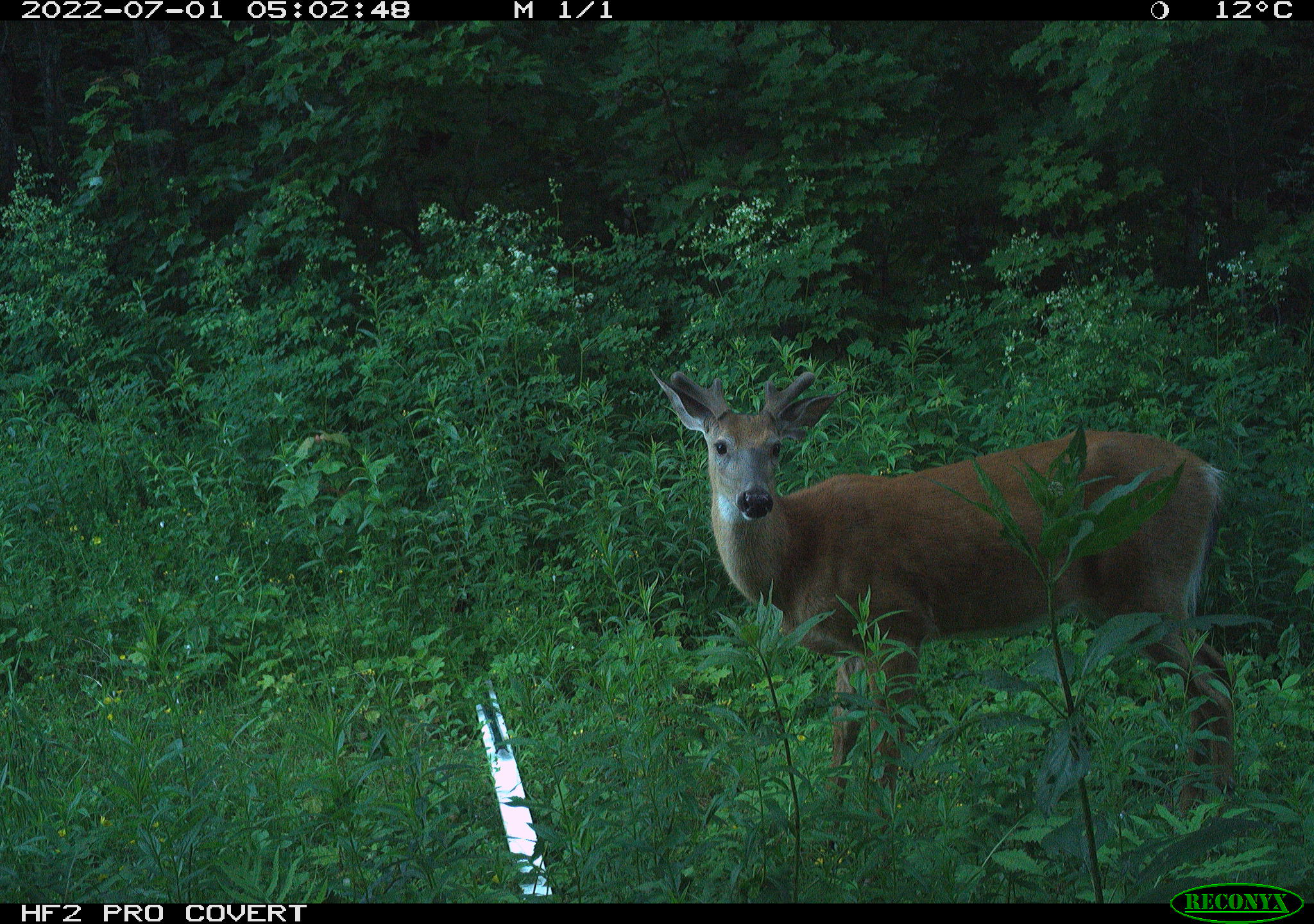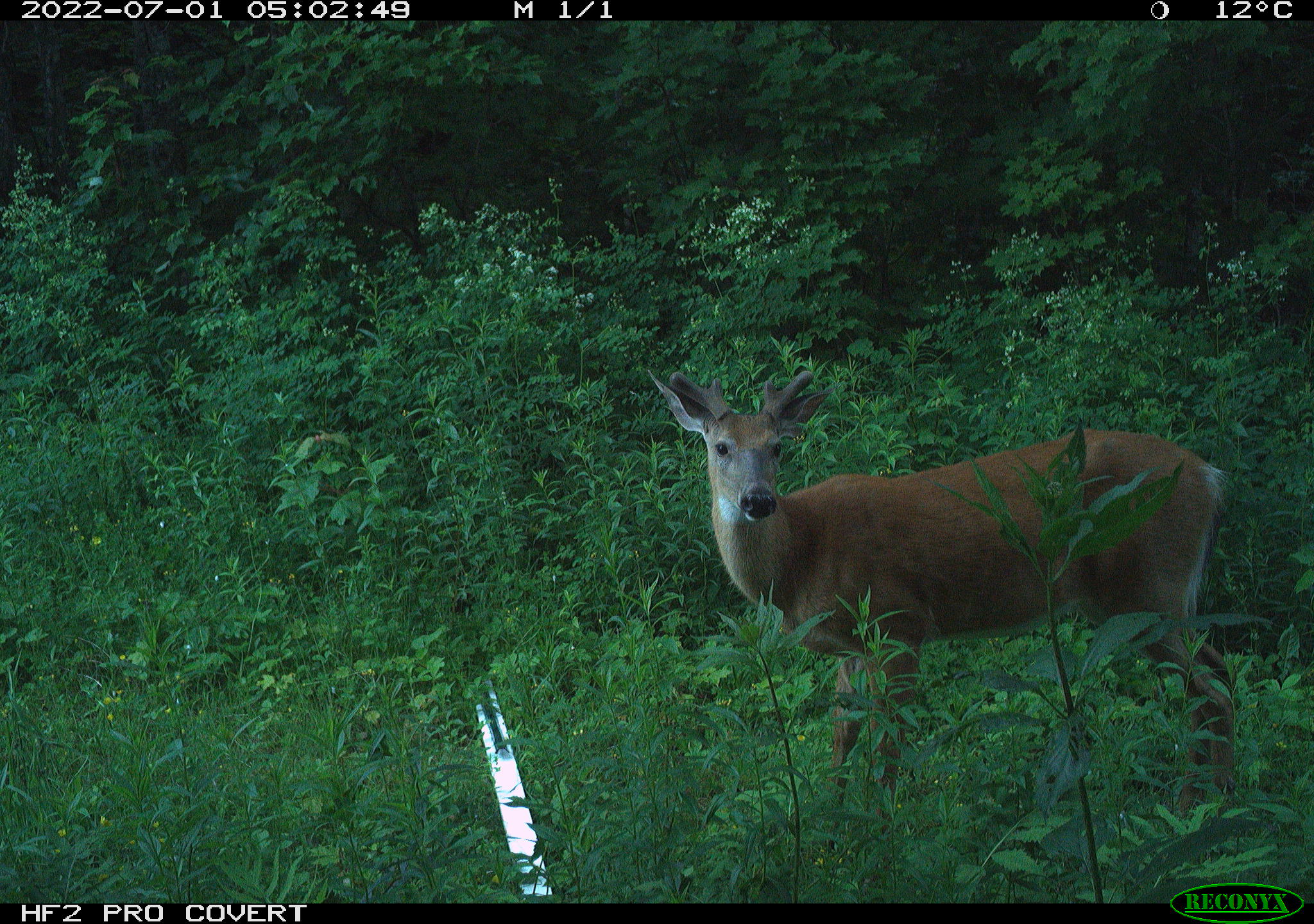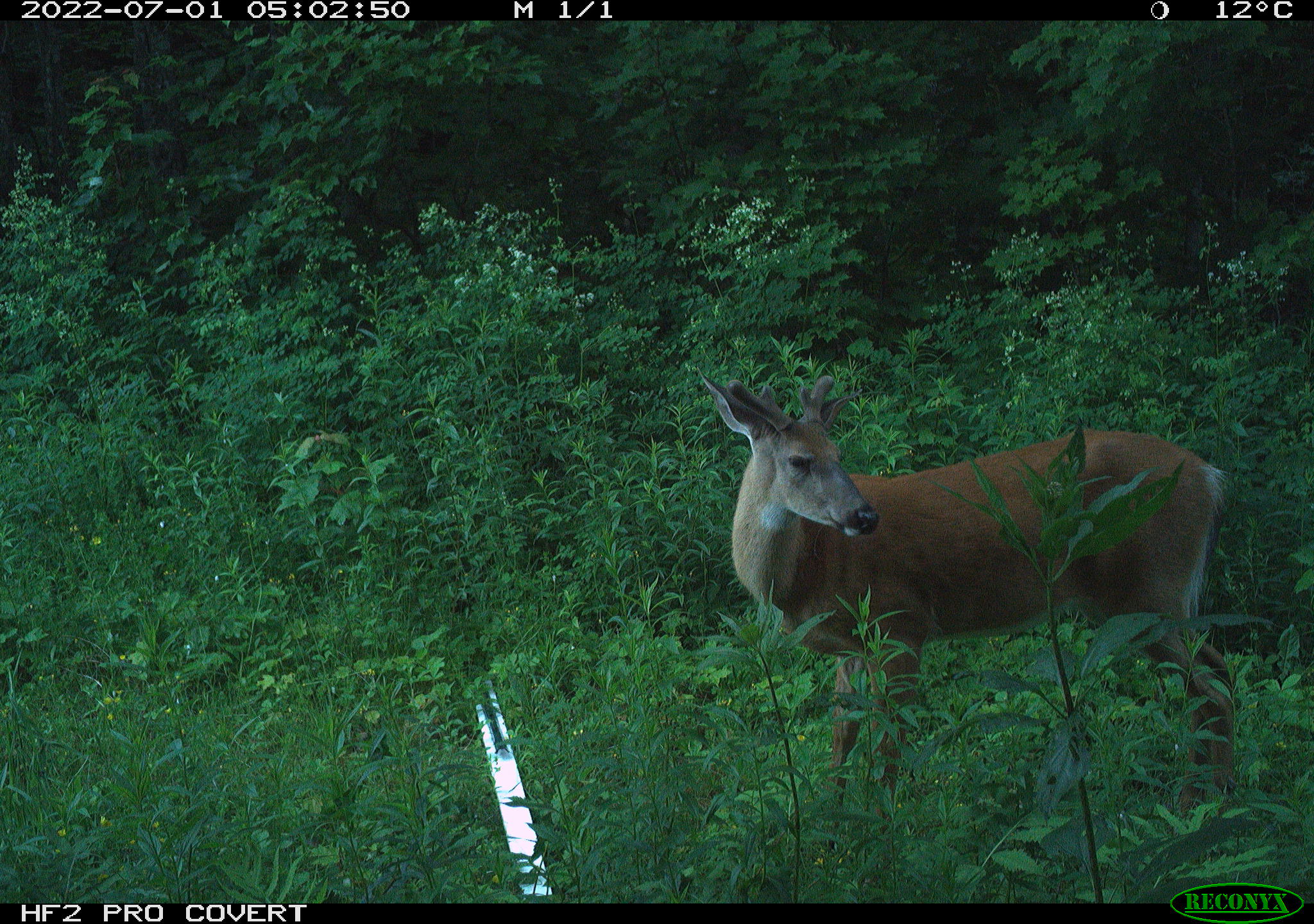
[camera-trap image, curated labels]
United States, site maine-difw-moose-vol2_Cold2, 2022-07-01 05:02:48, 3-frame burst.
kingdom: Animalia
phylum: Chordata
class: Mammalia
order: Artiodactyla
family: Cervidae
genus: Odocoileus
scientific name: Odocoileus virginianus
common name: white-tailed deer